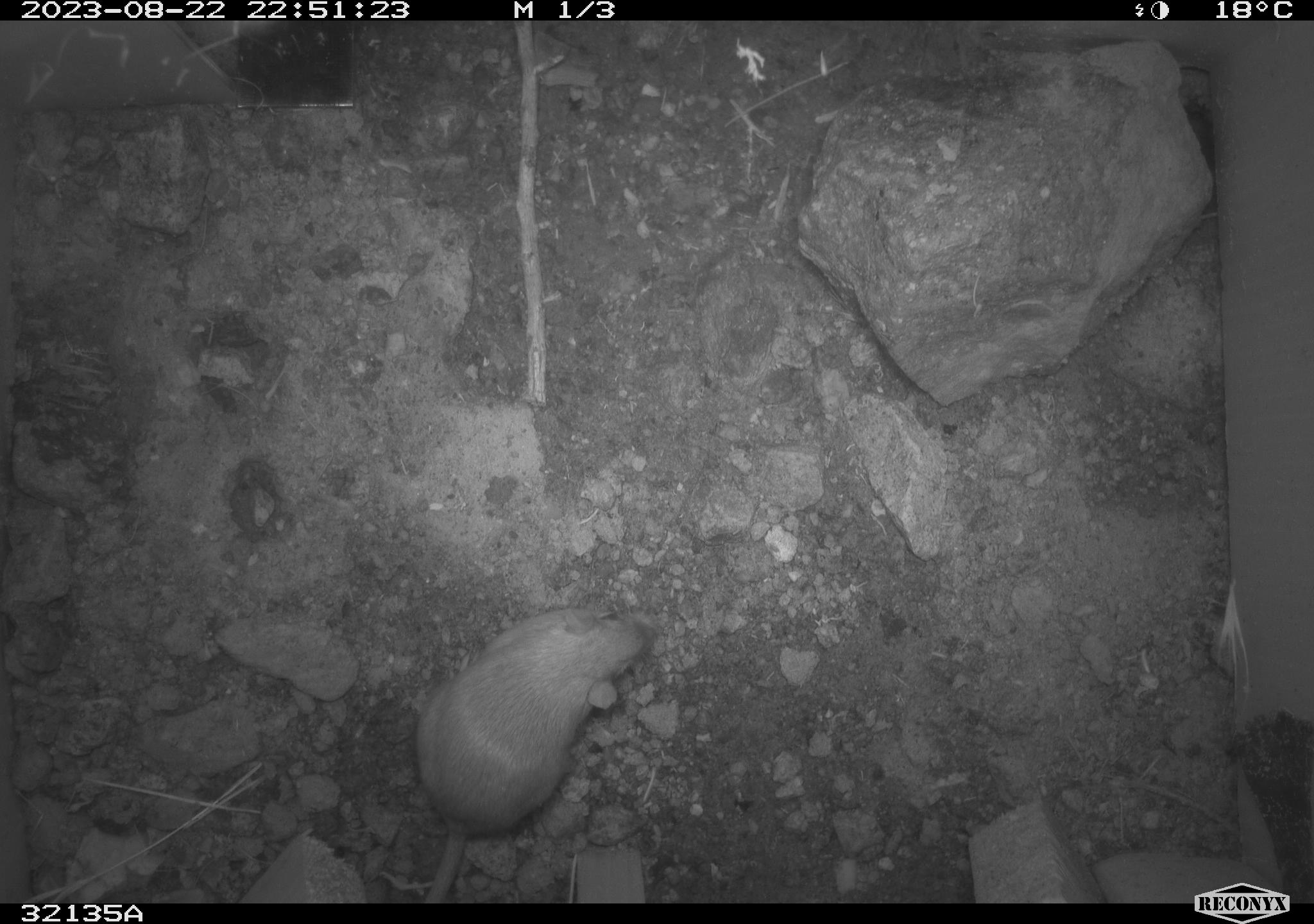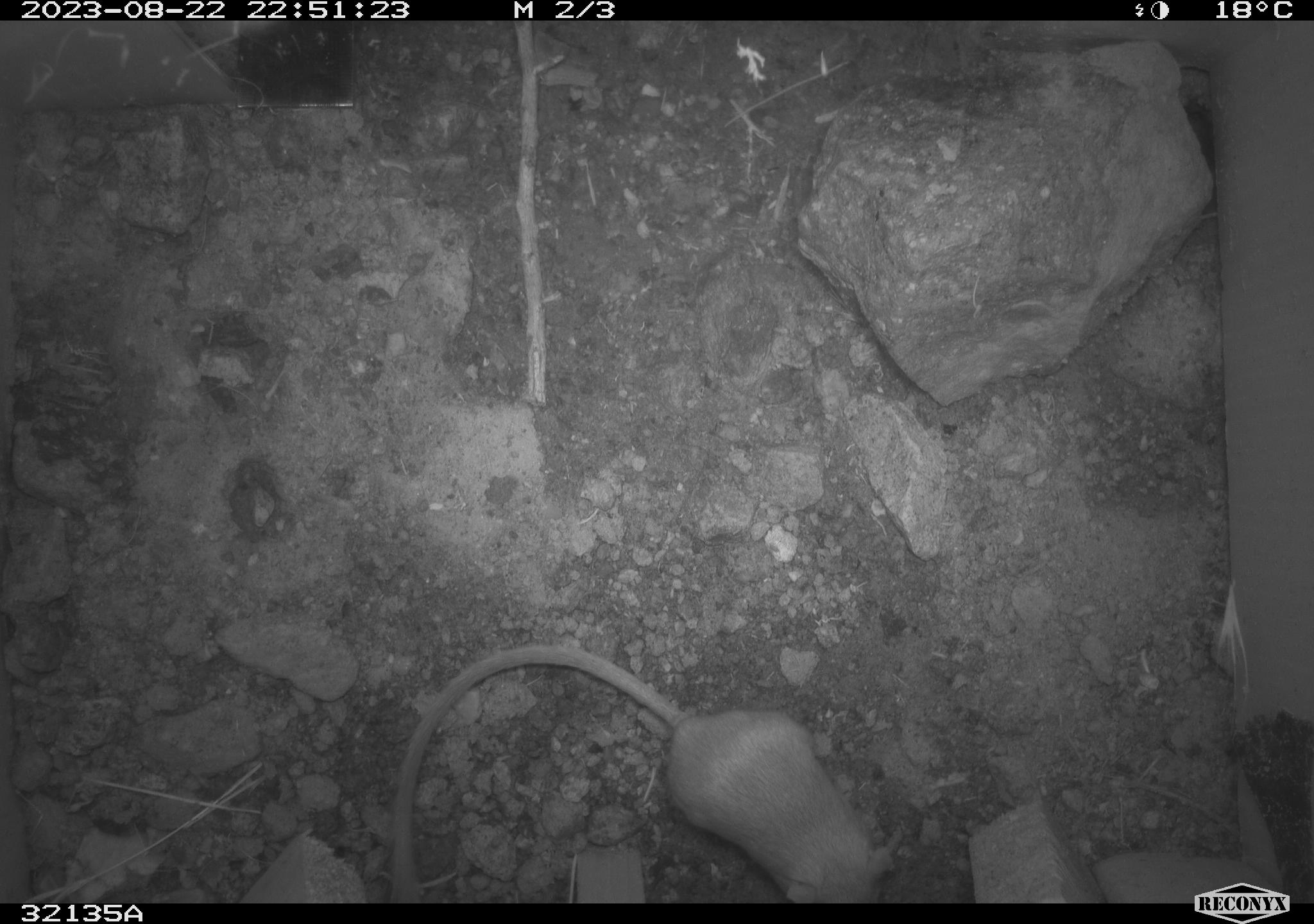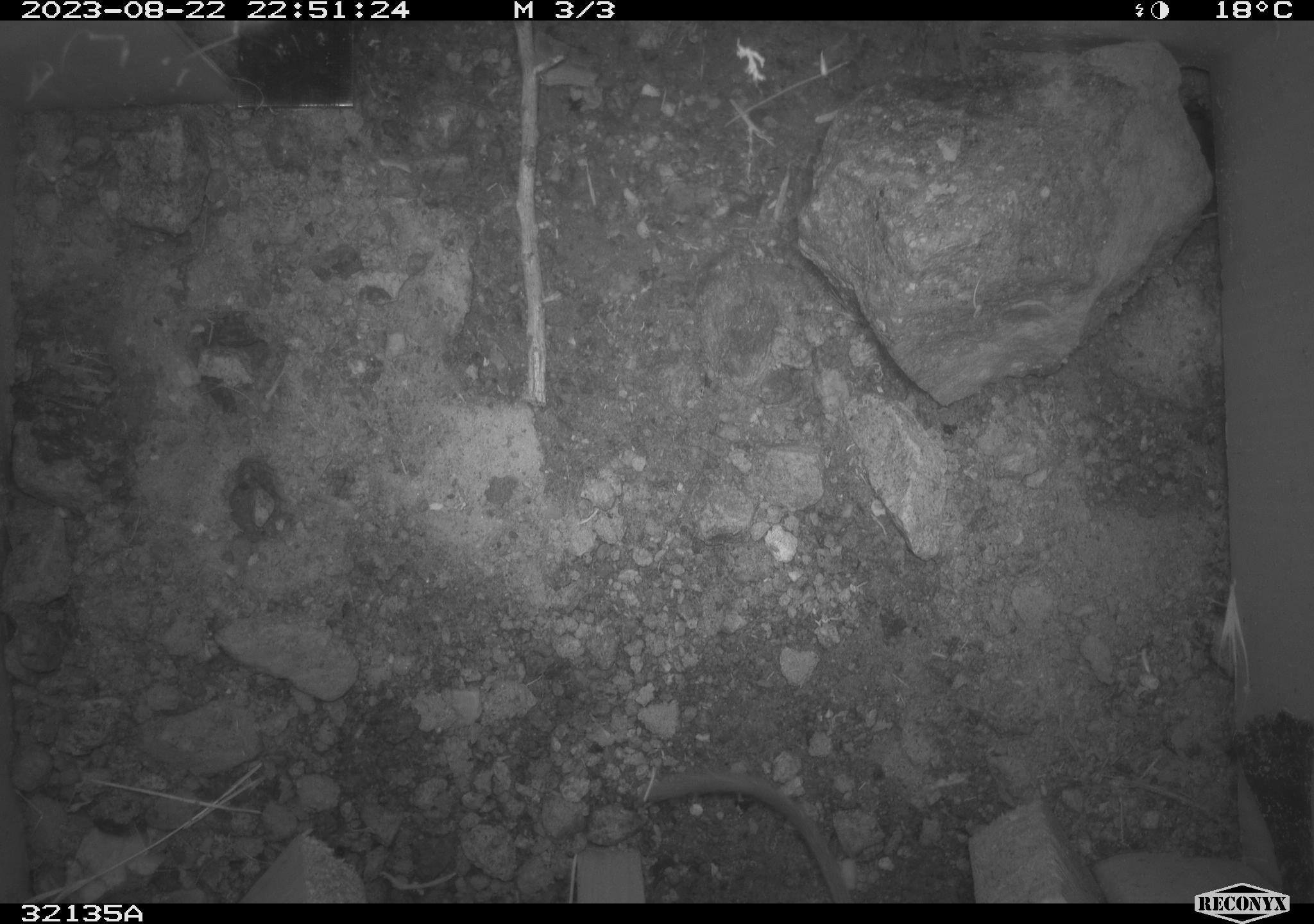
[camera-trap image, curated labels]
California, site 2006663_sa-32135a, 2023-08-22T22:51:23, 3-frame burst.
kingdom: Animalia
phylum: Chordata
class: Mammalia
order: Rodentia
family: Heteromyidae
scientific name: Heteromyidae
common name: kangaroo rats and pocket mice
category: heteromyidae family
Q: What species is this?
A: Heteromyidae family (kangaroo rats and pocket mice) (Heteromyidae).